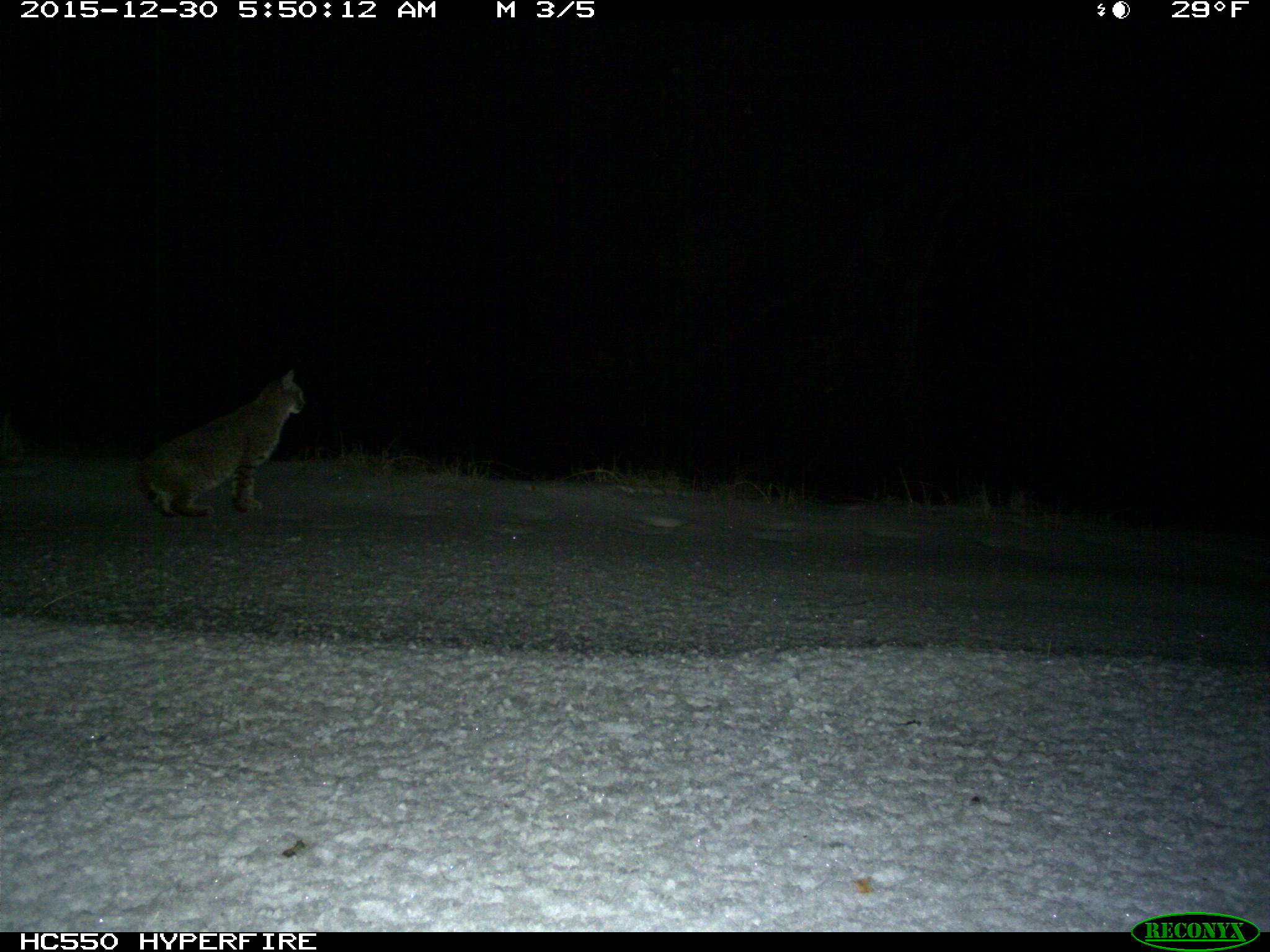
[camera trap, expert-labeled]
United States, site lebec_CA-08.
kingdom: Animalia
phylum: Chordata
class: Mammalia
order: Carnivora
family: Felidae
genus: Lynx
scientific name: Lynx rufus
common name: bobcat